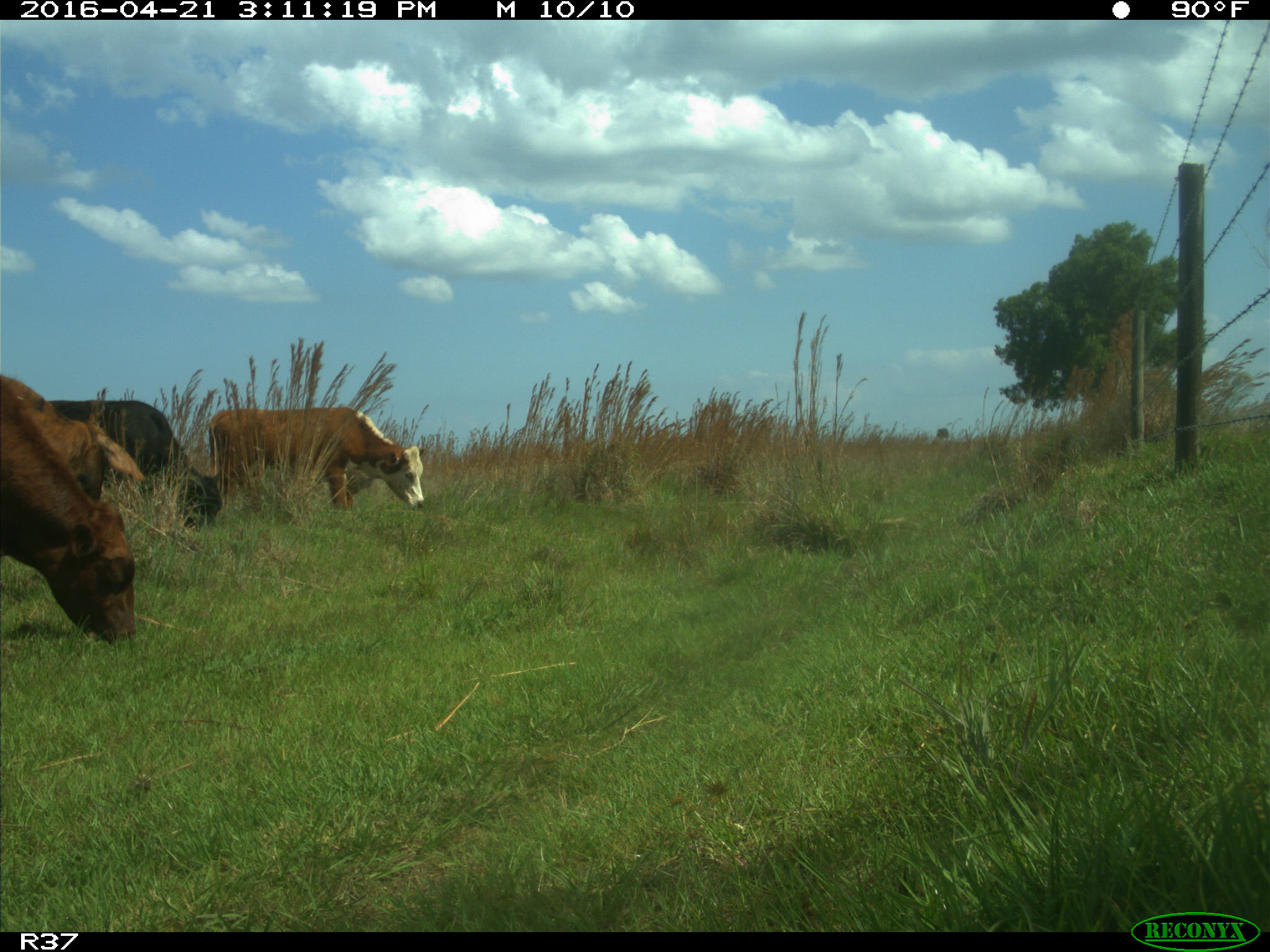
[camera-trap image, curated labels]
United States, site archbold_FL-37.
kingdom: Animalia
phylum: Chordata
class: Mammalia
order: Artiodactyla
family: Bovidae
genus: Bos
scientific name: Bos taurus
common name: domestic cow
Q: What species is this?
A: Bos taurus (domestic cow).